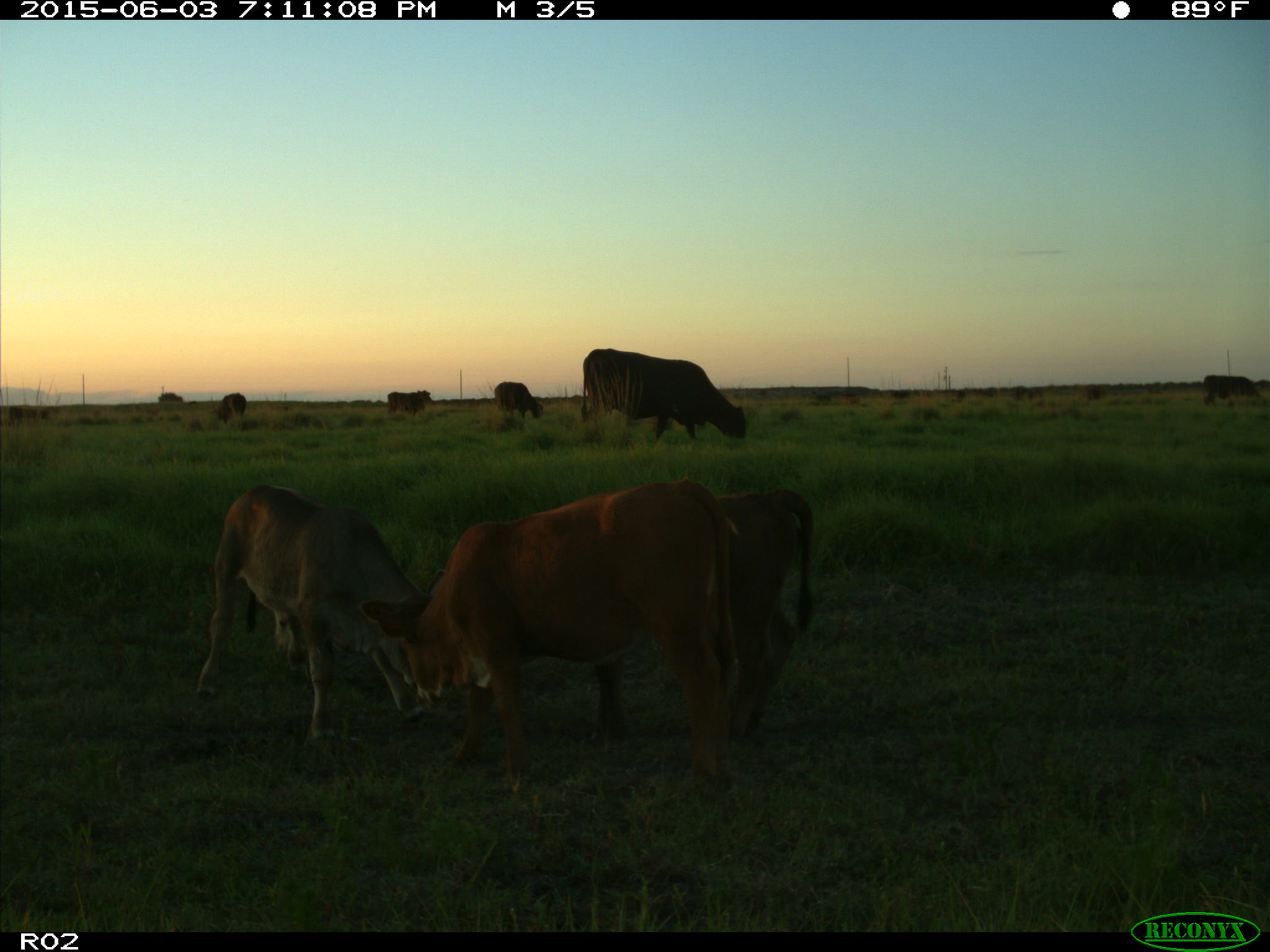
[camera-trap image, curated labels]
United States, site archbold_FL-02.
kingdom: Animalia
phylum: Chordata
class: Mammalia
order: Artiodactyla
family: Bovidae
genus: Bos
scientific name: Bos taurus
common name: domestic cow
Bos taurus (domestic cow).